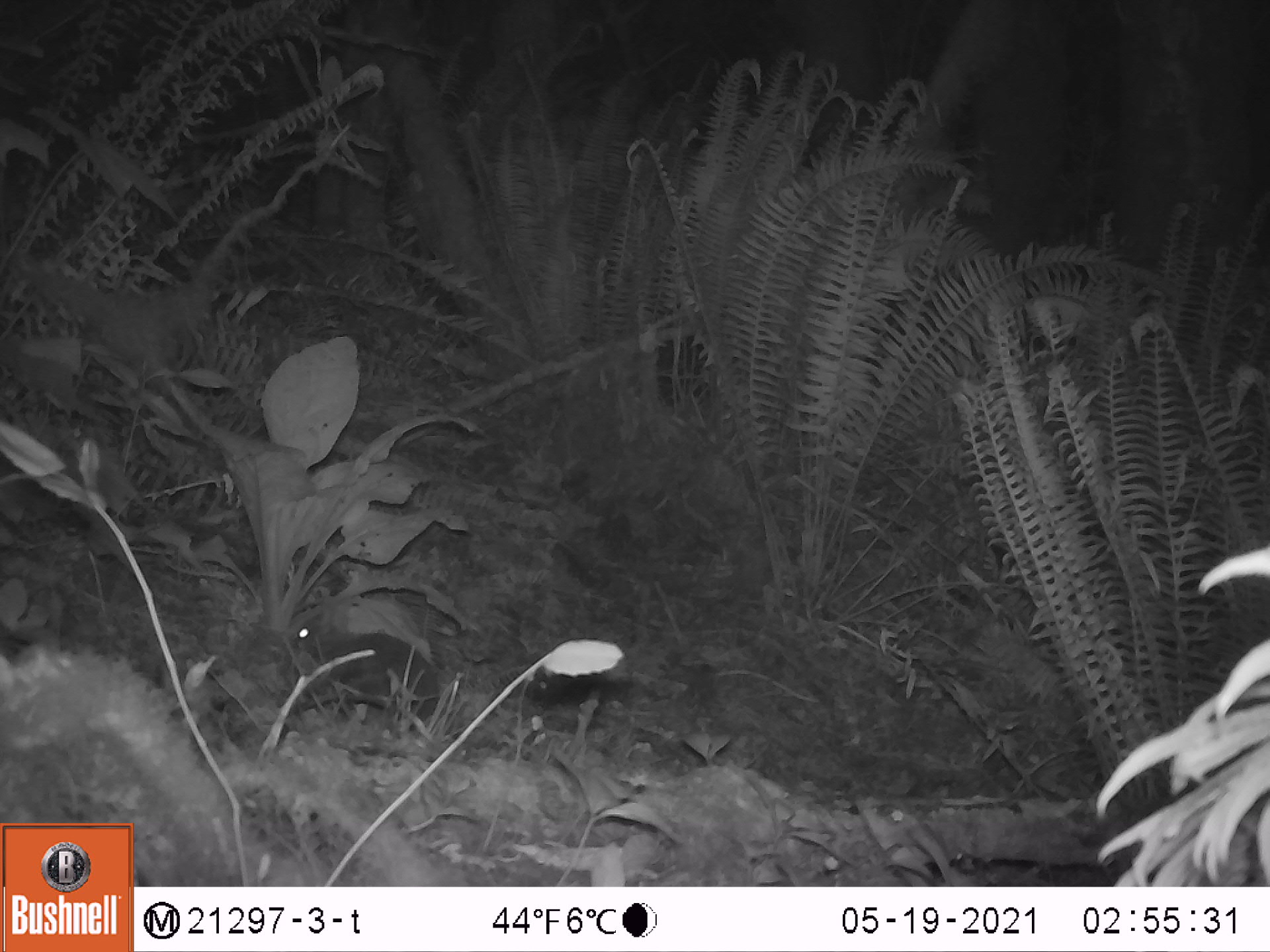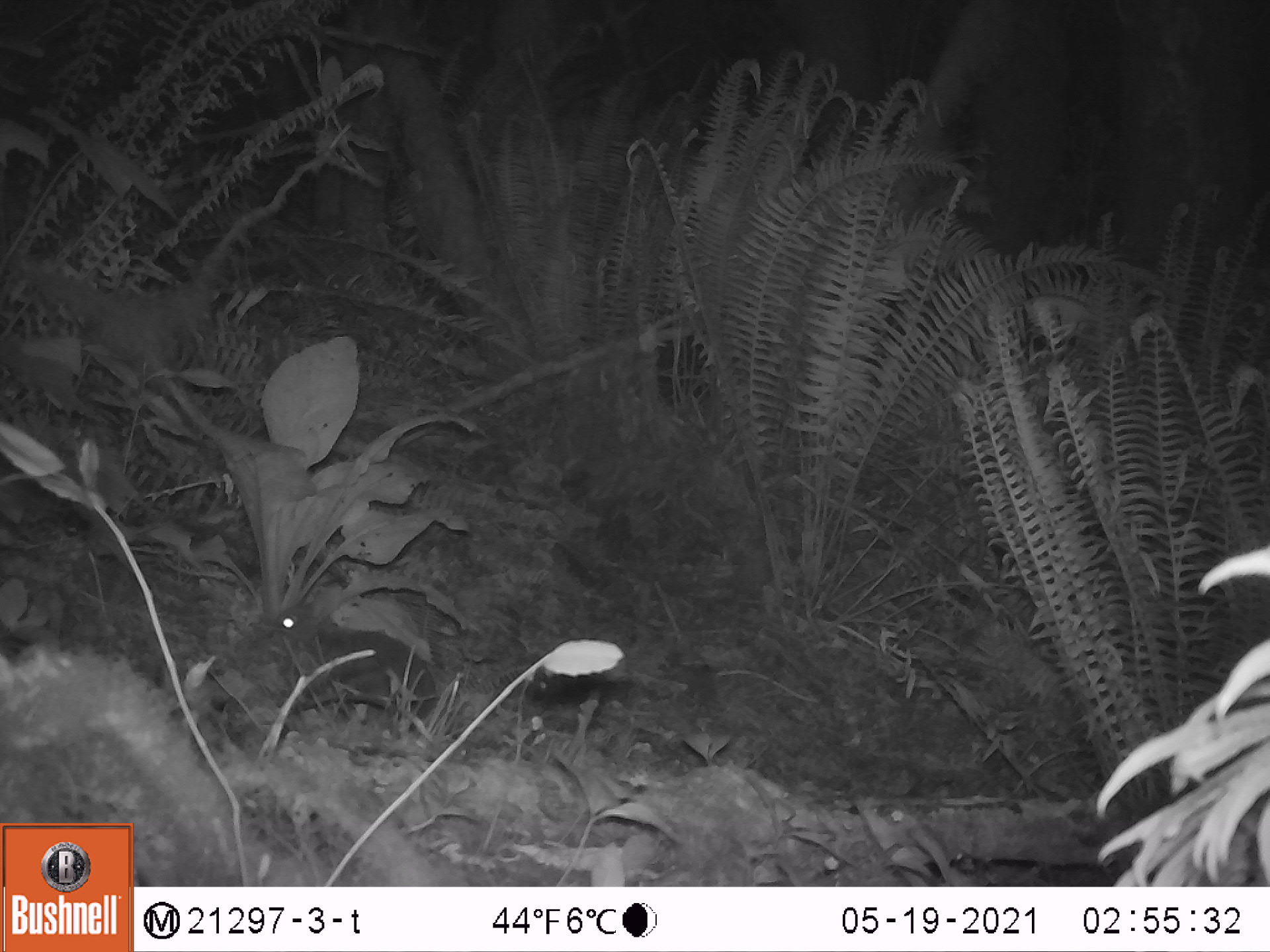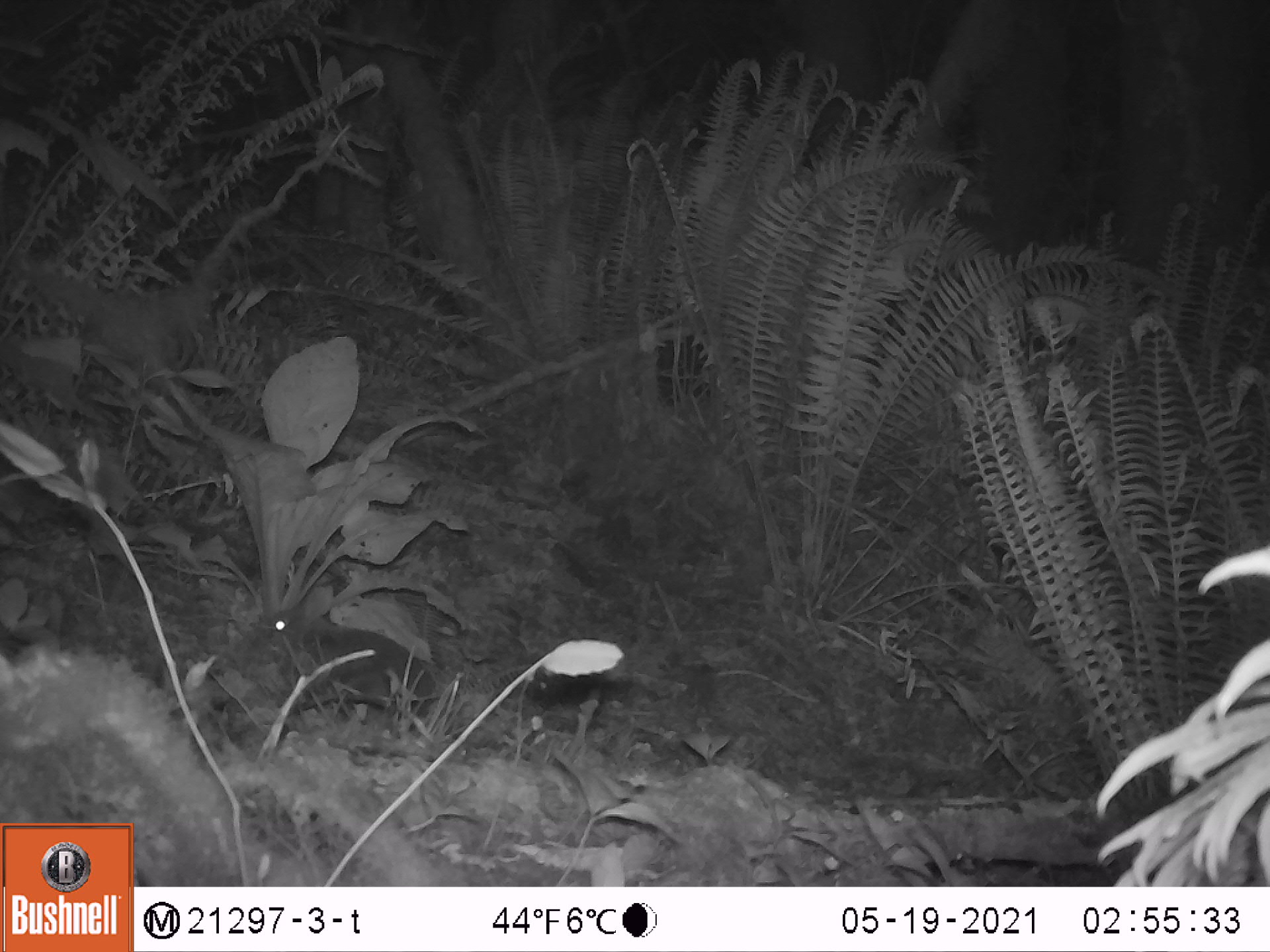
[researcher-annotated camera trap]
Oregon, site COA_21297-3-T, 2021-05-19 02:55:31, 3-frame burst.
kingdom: Animalia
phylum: Chordata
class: Mammalia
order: Lagomorpha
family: Leporidae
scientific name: Leporidae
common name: hares and rabbits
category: leporidae family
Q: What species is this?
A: Leporidae family (hares and rabbits) (Leporidae).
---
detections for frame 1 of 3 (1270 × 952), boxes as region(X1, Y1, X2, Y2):
leporidae family: region(274, 590, 441, 727)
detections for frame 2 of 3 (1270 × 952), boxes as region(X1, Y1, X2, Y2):
leporidae family: region(264, 578, 443, 737)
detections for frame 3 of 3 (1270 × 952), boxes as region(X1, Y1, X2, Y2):
leporidae family: region(251, 574, 444, 728)